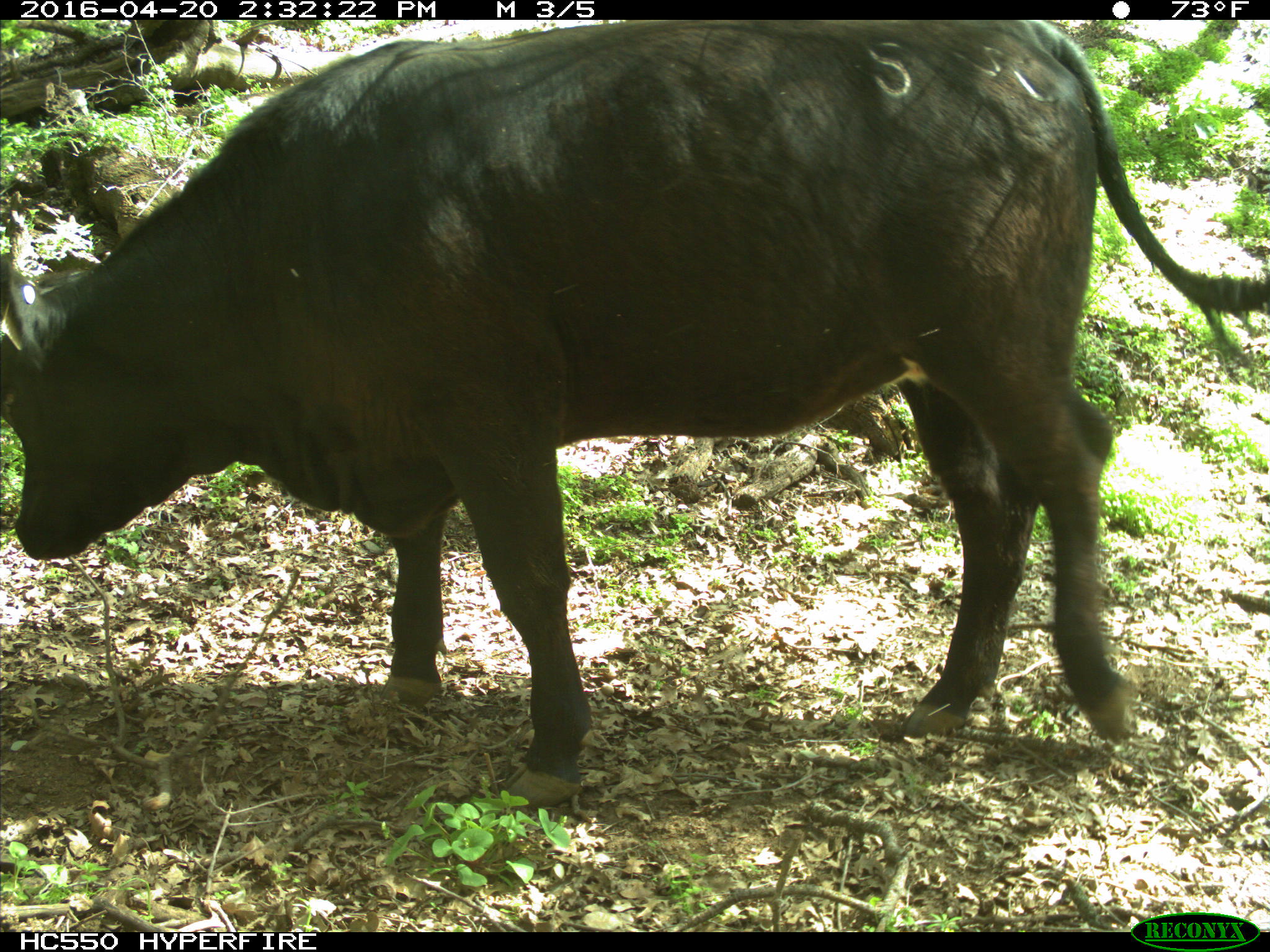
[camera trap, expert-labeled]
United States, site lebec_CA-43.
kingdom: Animalia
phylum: Chordata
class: Mammalia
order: Artiodactyla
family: Bovidae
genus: Bos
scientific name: Bos taurus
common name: domestic cow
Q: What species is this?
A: Bos taurus (domestic cow).